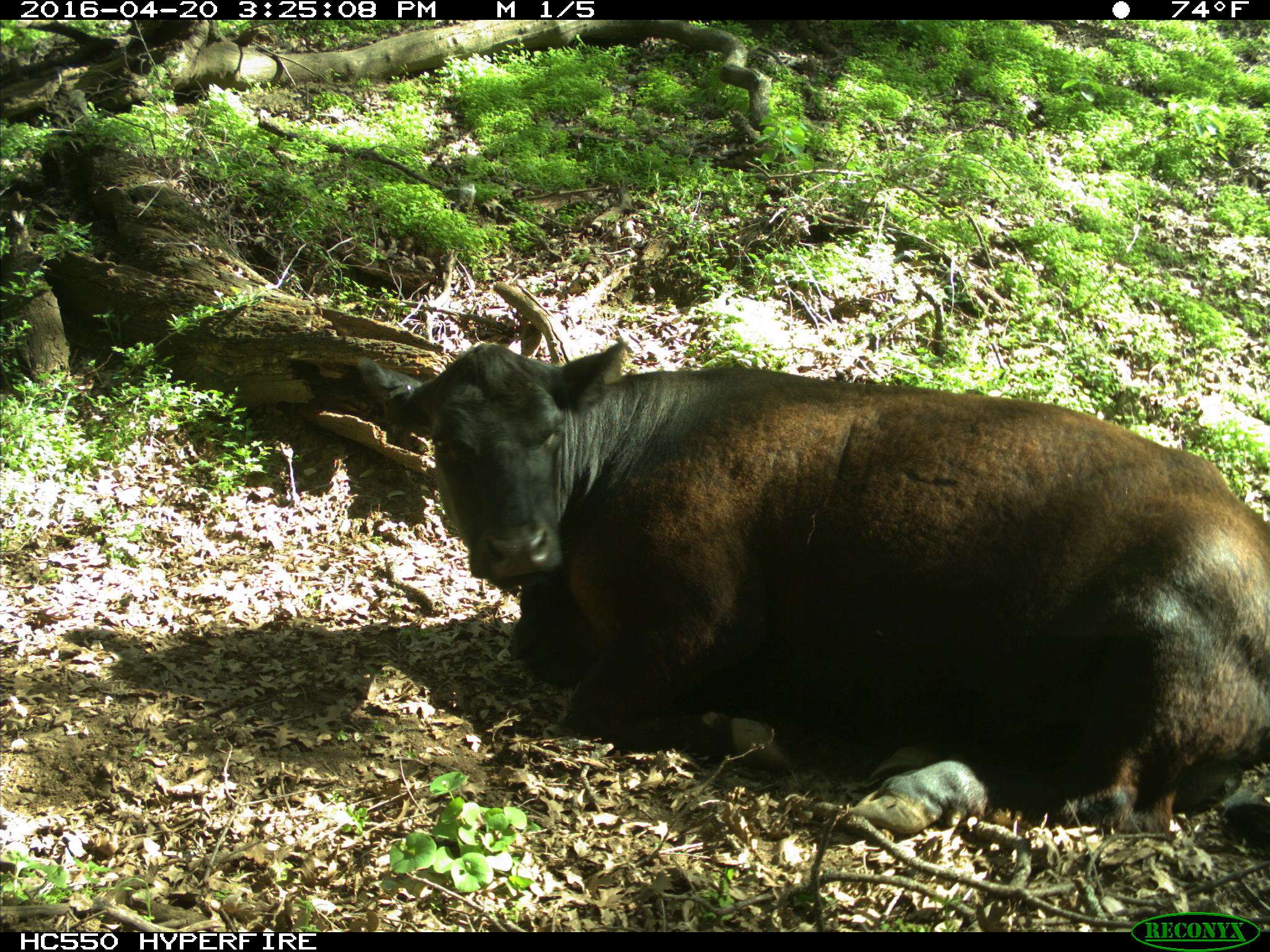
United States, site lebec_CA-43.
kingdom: Animalia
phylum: Chordata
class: Mammalia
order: Artiodactyla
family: Bovidae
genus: Bos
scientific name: Bos taurus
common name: domestic cow